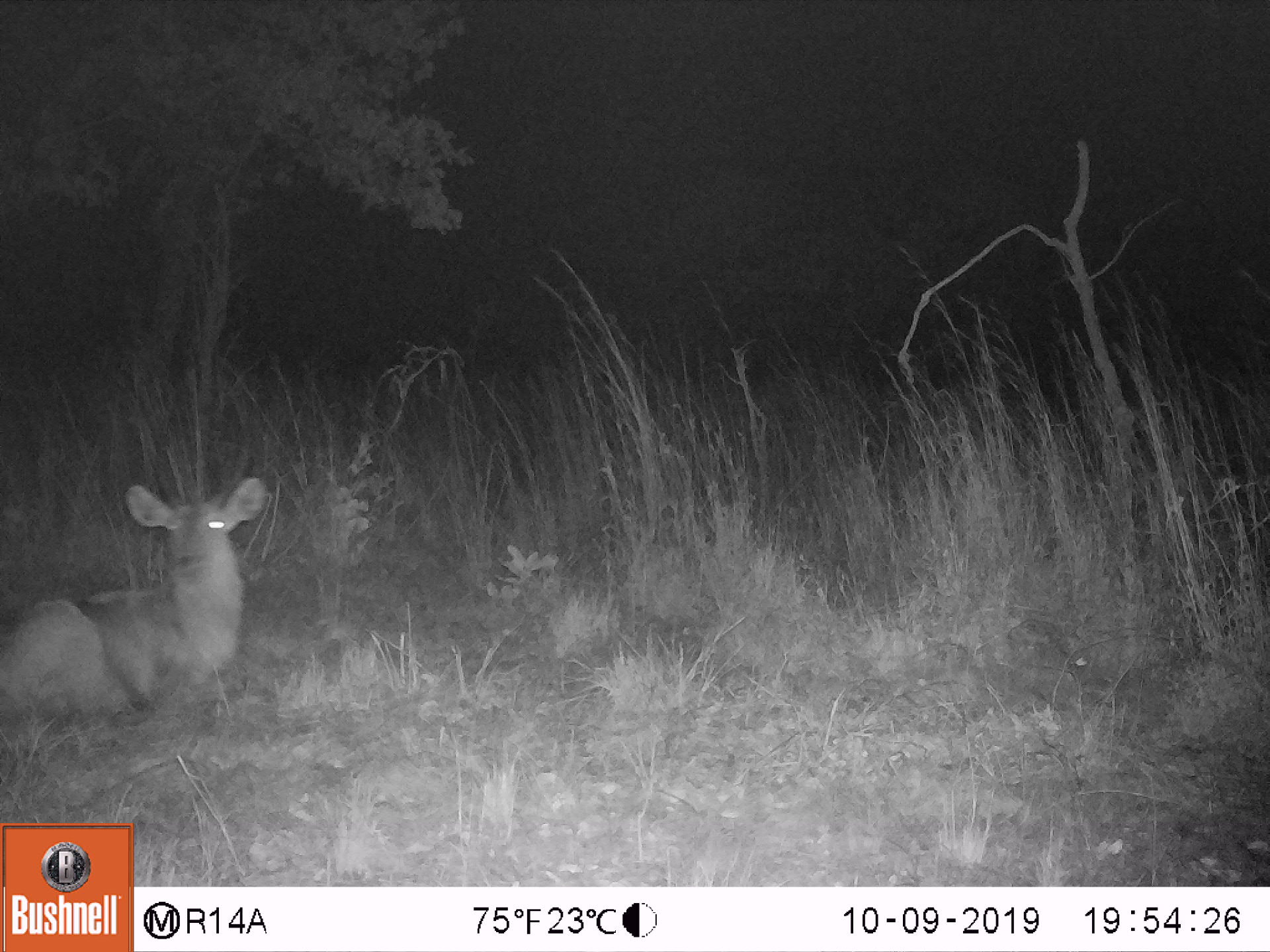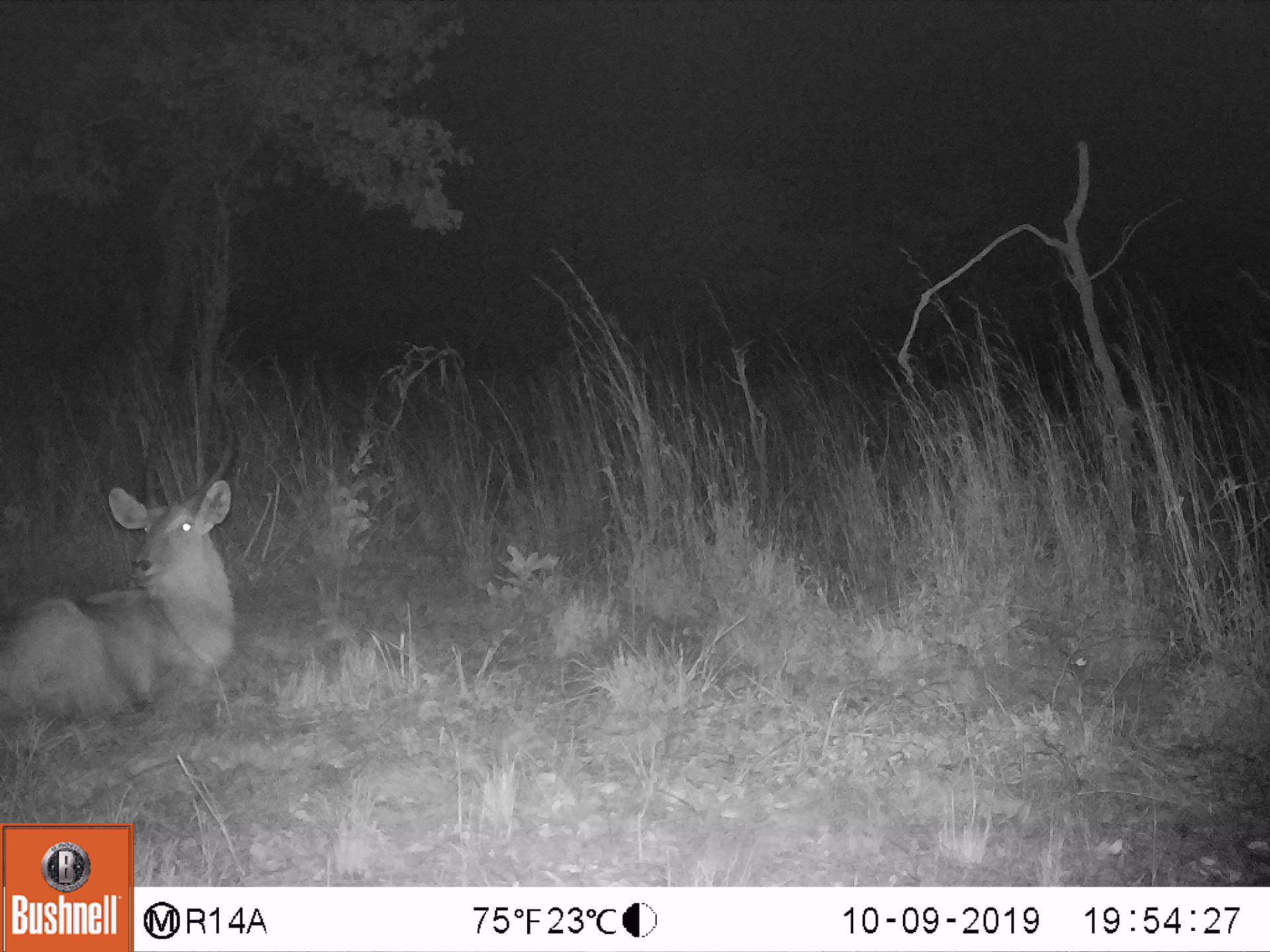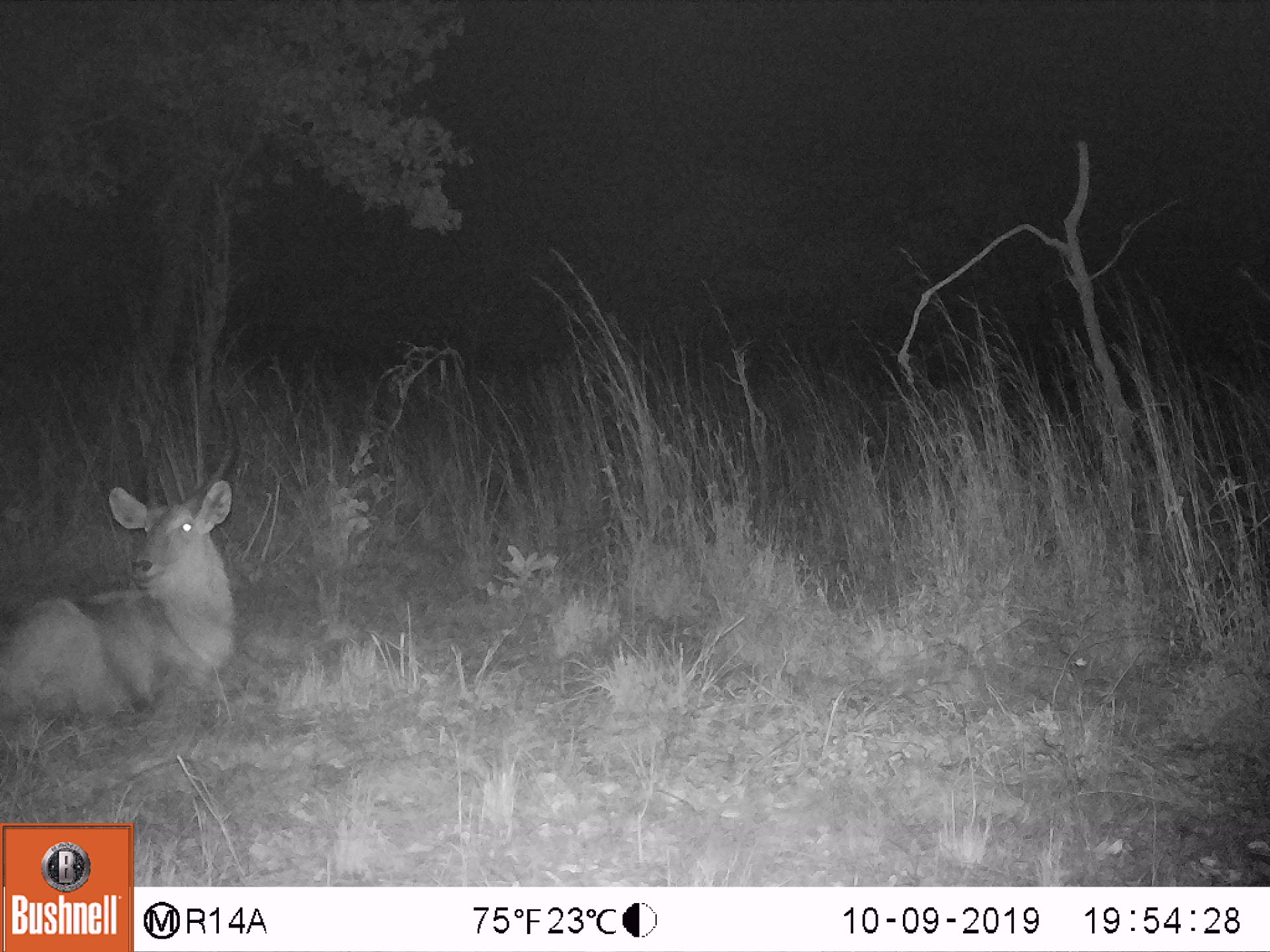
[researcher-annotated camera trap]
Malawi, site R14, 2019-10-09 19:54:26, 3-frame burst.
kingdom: Animalia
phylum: Chordata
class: Mammalia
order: Artiodactyla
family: Bovidae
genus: Kobus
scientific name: Kobus ellipsiprymnus ellipsiprymnus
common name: common waterbuck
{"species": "common waterbuck (Kobus ellipsiprymnus ellipsiprymnus)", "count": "1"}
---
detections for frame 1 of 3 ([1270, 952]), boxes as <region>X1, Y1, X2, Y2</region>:
common waterbuck: <region>3, 417, 263, 717</region>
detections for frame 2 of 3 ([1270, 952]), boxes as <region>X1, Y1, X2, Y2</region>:
common waterbuck: <region>2, 399, 243, 718</region>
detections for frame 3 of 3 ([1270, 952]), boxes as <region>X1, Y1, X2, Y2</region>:
common waterbuck: <region>0, 390, 238, 730</region>